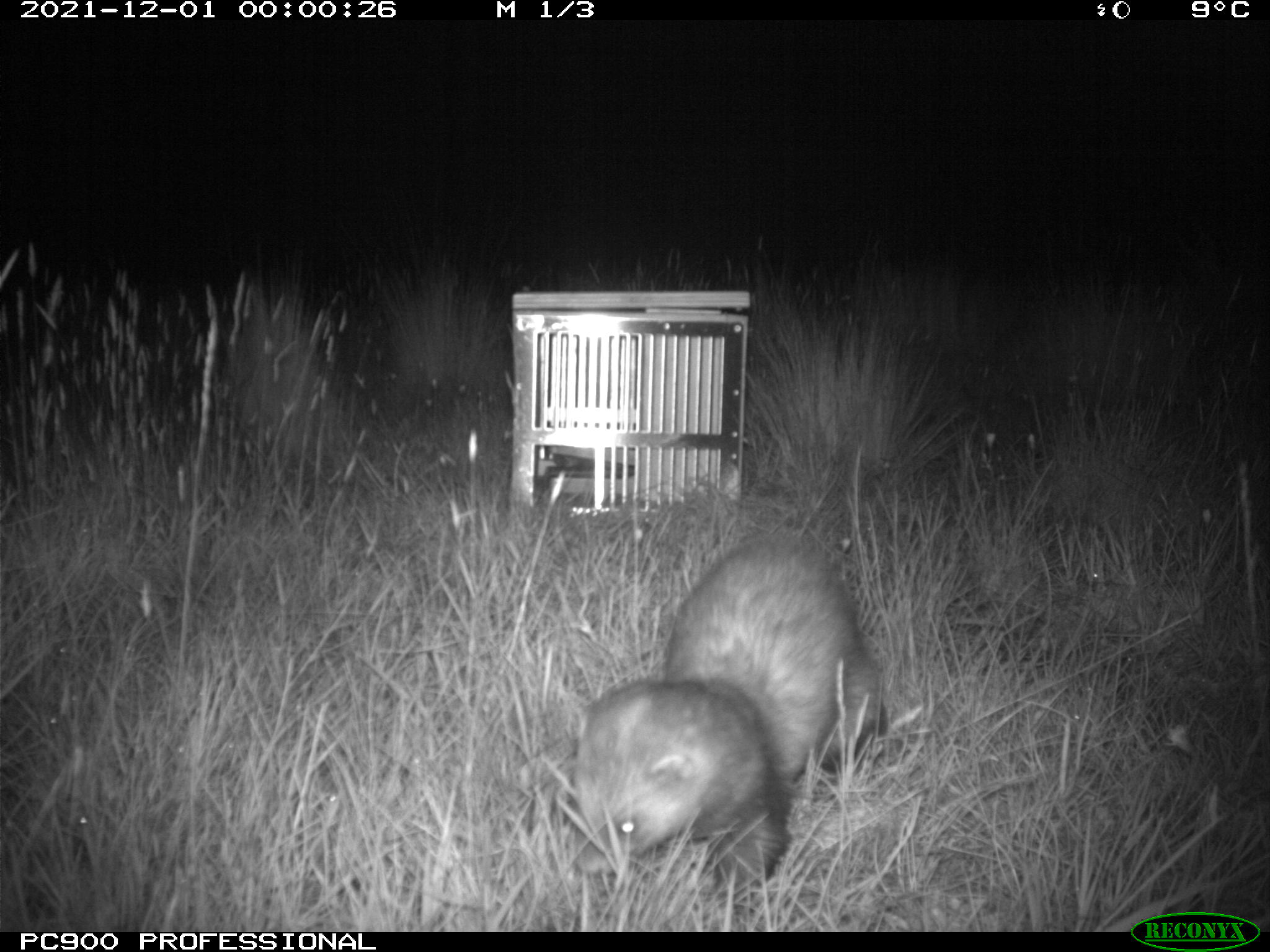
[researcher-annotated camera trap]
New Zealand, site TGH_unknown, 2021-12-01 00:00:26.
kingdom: Animalia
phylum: Chordata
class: Mammalia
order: Carnivora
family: Mustelidae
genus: Mustela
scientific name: Mustela furo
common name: ferret